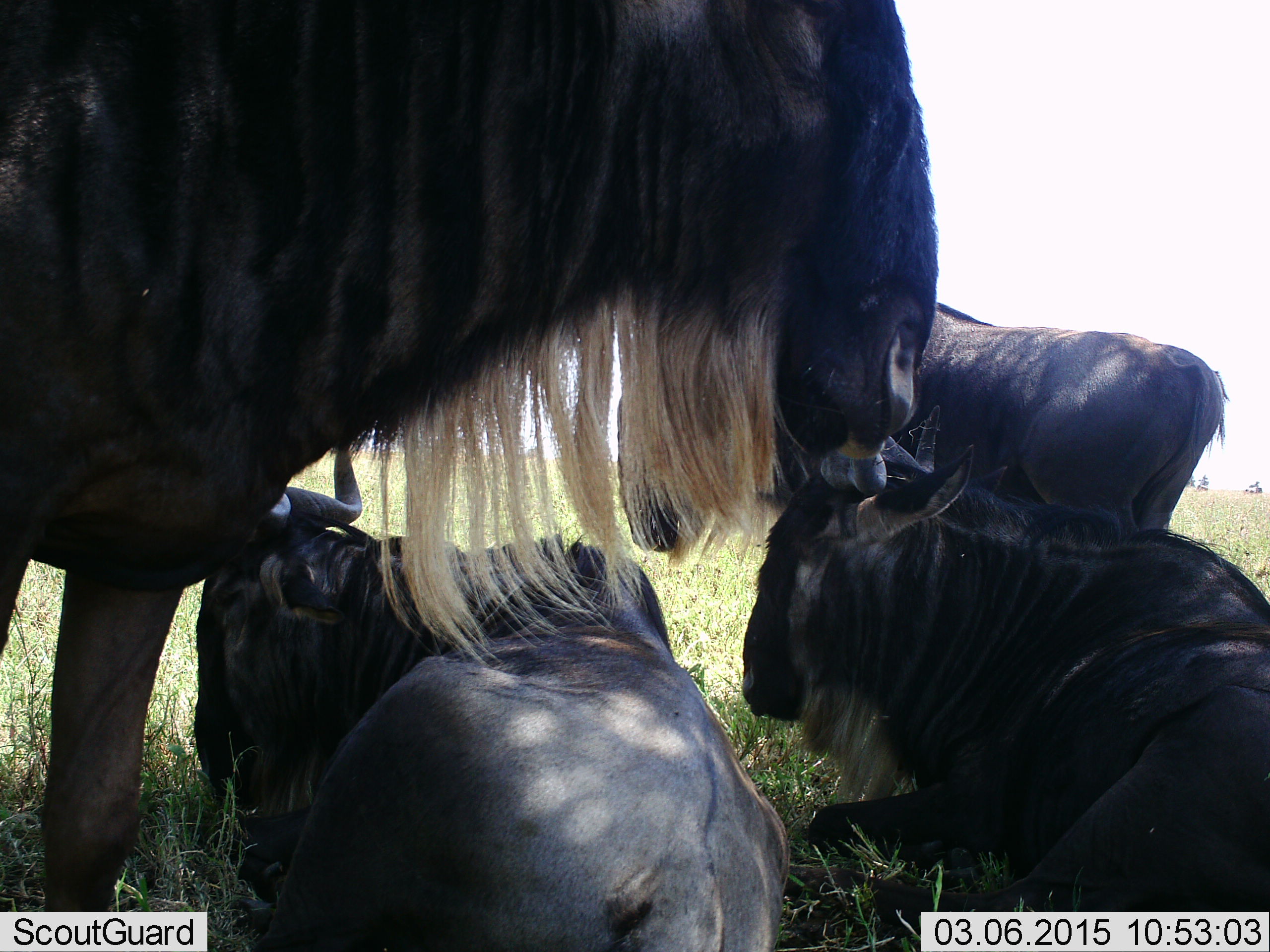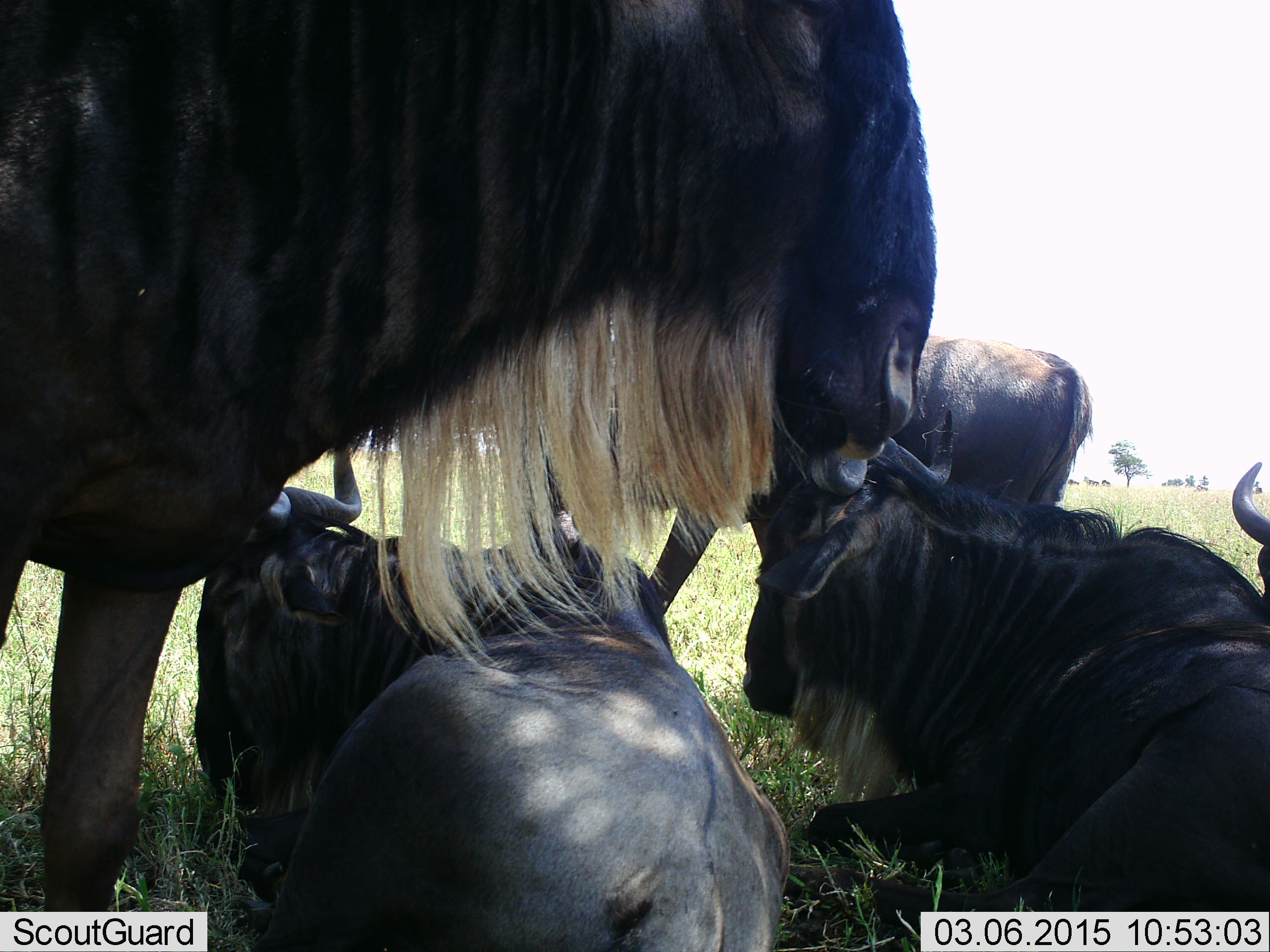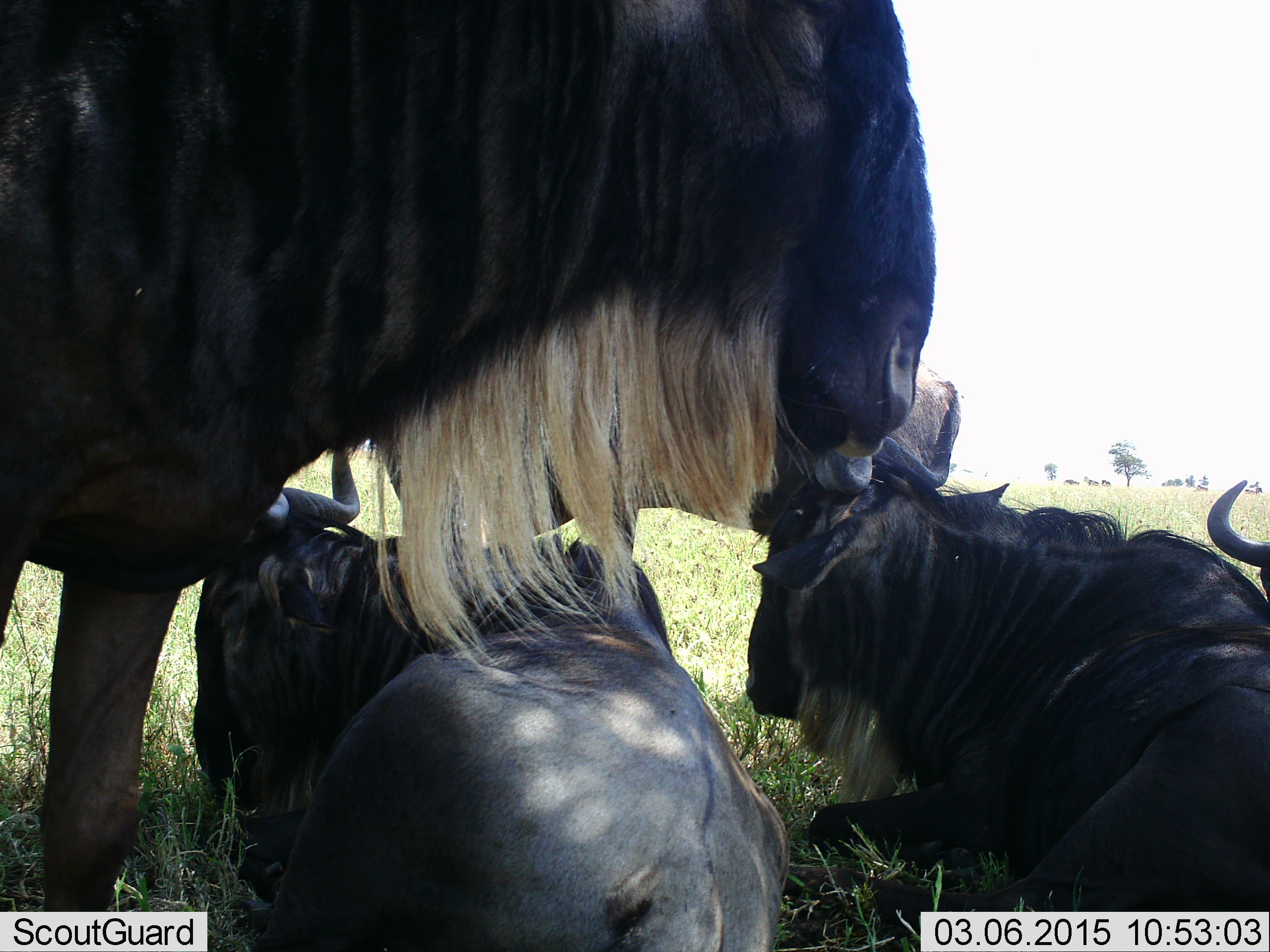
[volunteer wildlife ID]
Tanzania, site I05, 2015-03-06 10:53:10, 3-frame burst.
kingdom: Animalia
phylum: Chordata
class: Mammalia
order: Artiodactyla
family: Bovidae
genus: Connochaetes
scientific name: Connochaetes taurinus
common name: blue wildebeest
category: wildebeest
Wildebeest (blue wildebeest) (Connochaetes taurinus), count 5. Behavior (volunteer vote fractions): standing 60%, resting 100%, moving 40%, interacting 0%. Young present (vote fraction): 10%. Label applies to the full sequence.